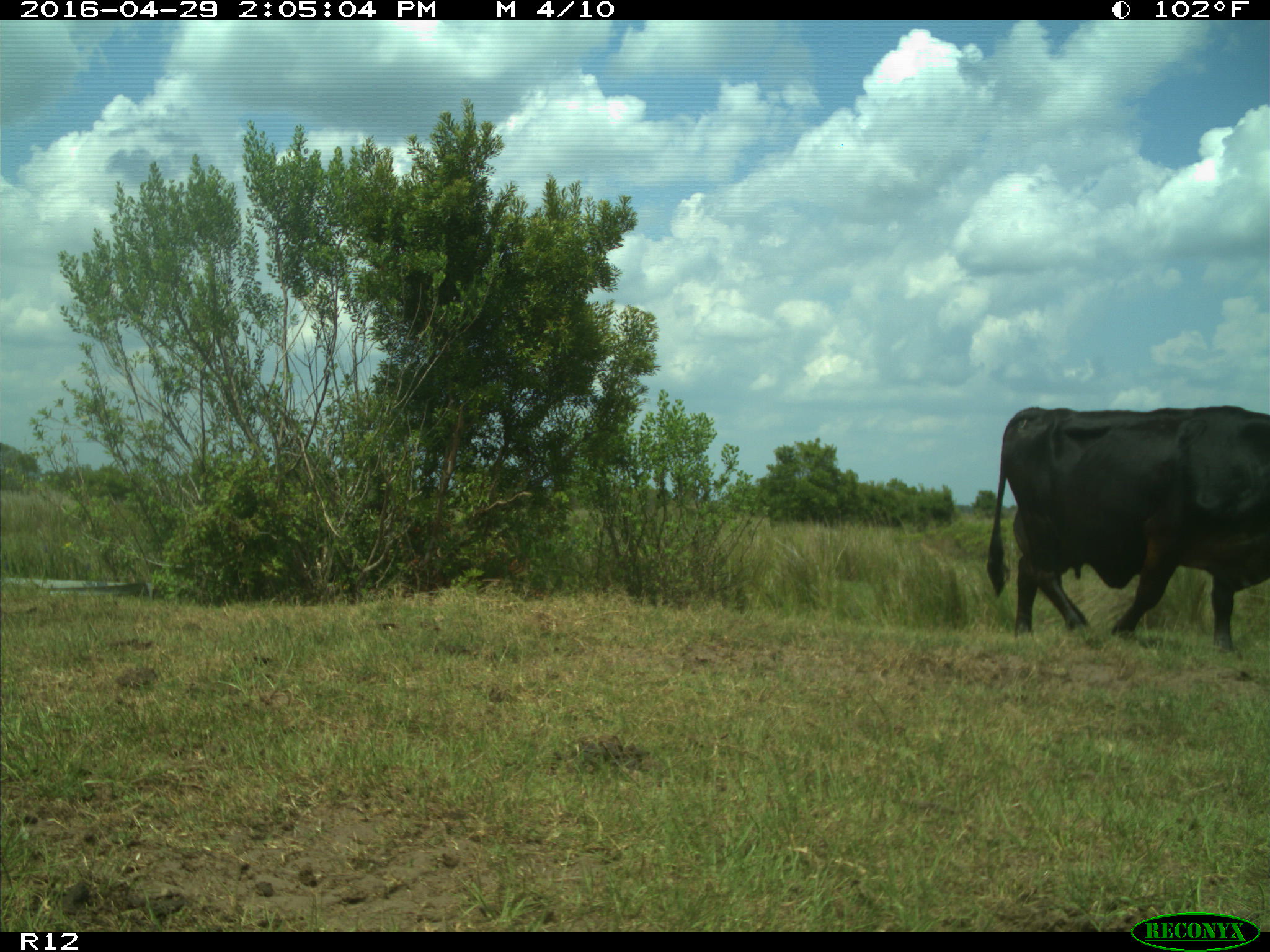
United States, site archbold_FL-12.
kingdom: Animalia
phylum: Chordata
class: Mammalia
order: Artiodactyla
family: Bovidae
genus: Bos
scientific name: Bos taurus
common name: domestic cow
Bos taurus (domestic cow).